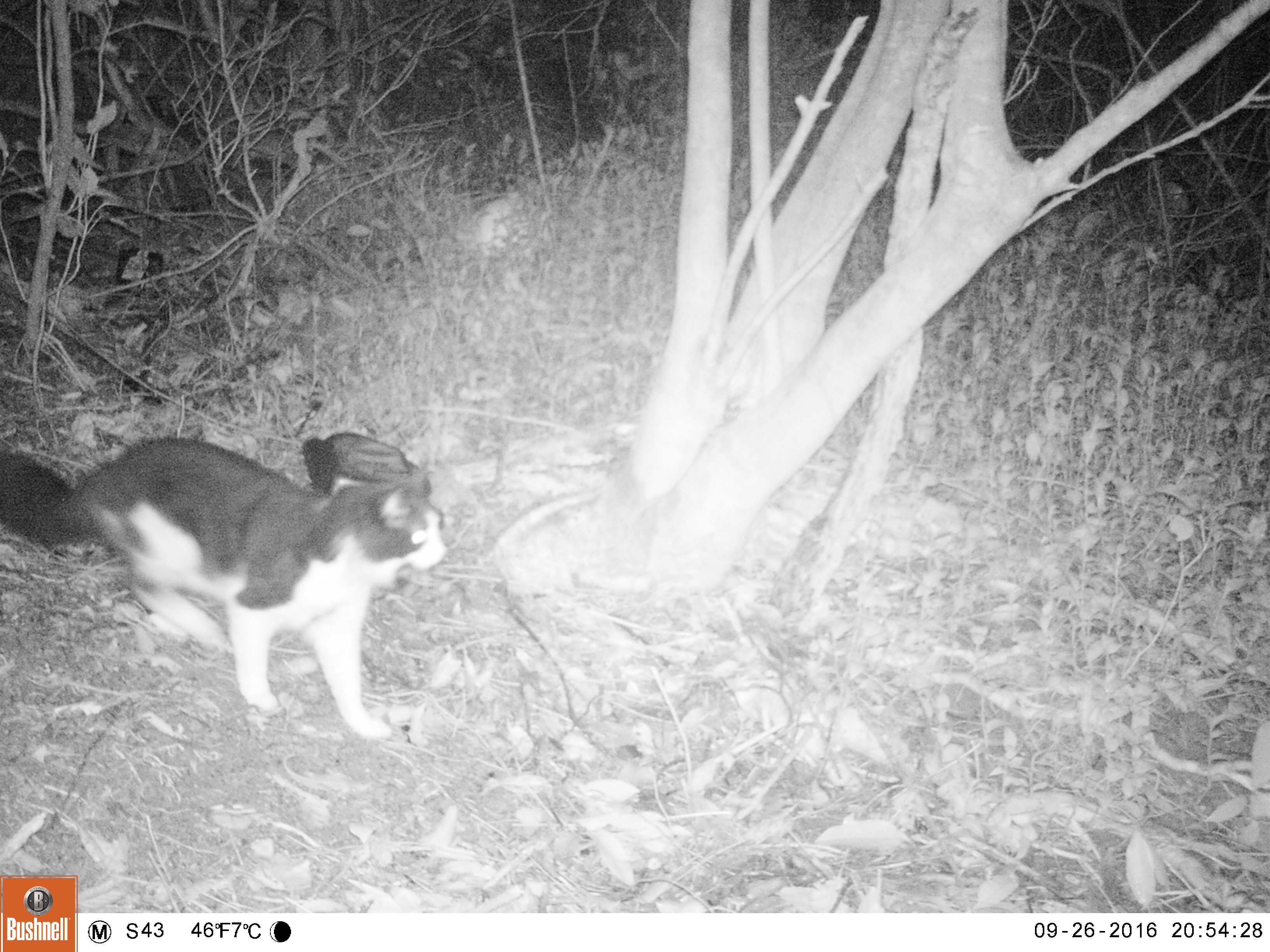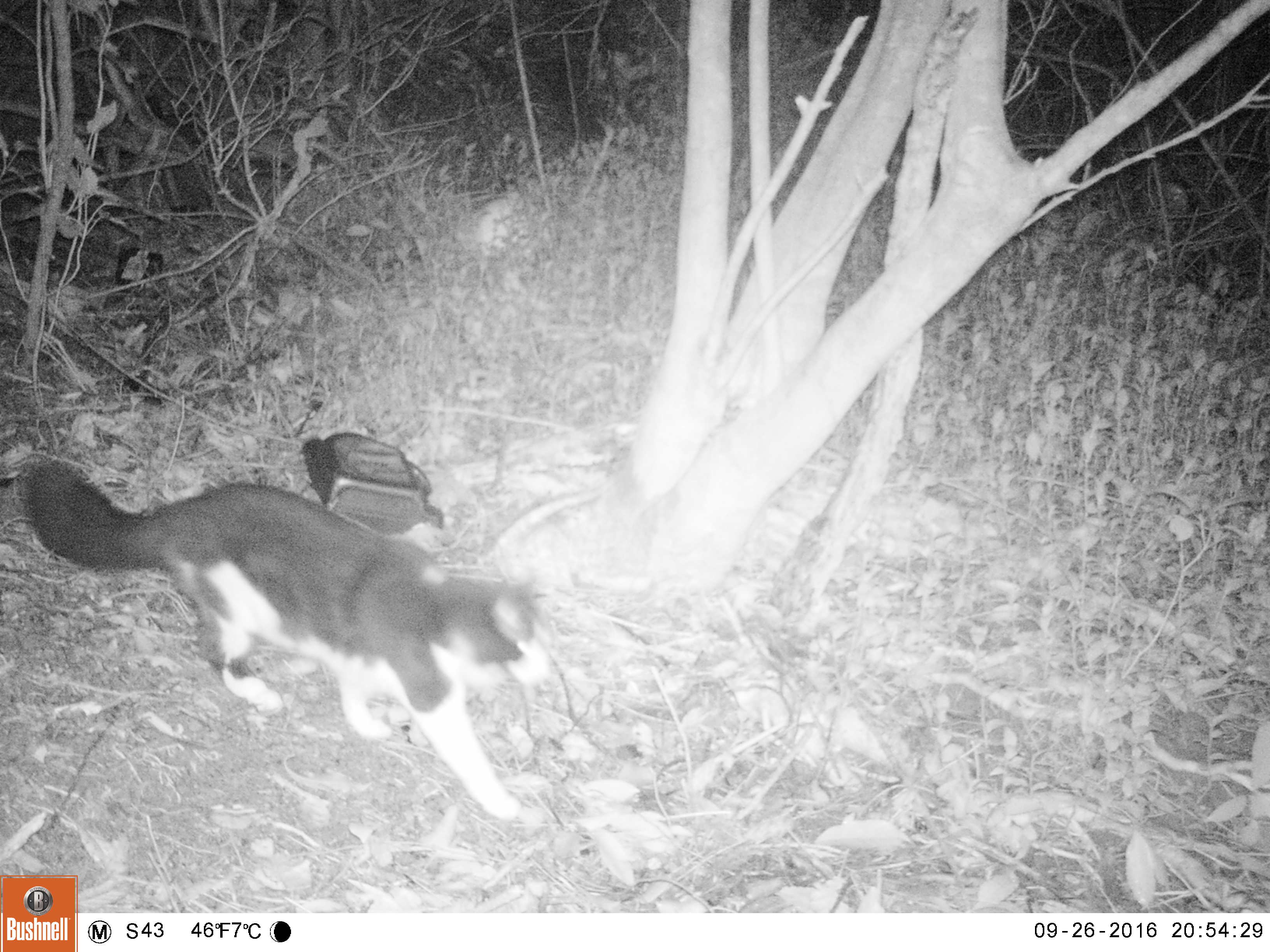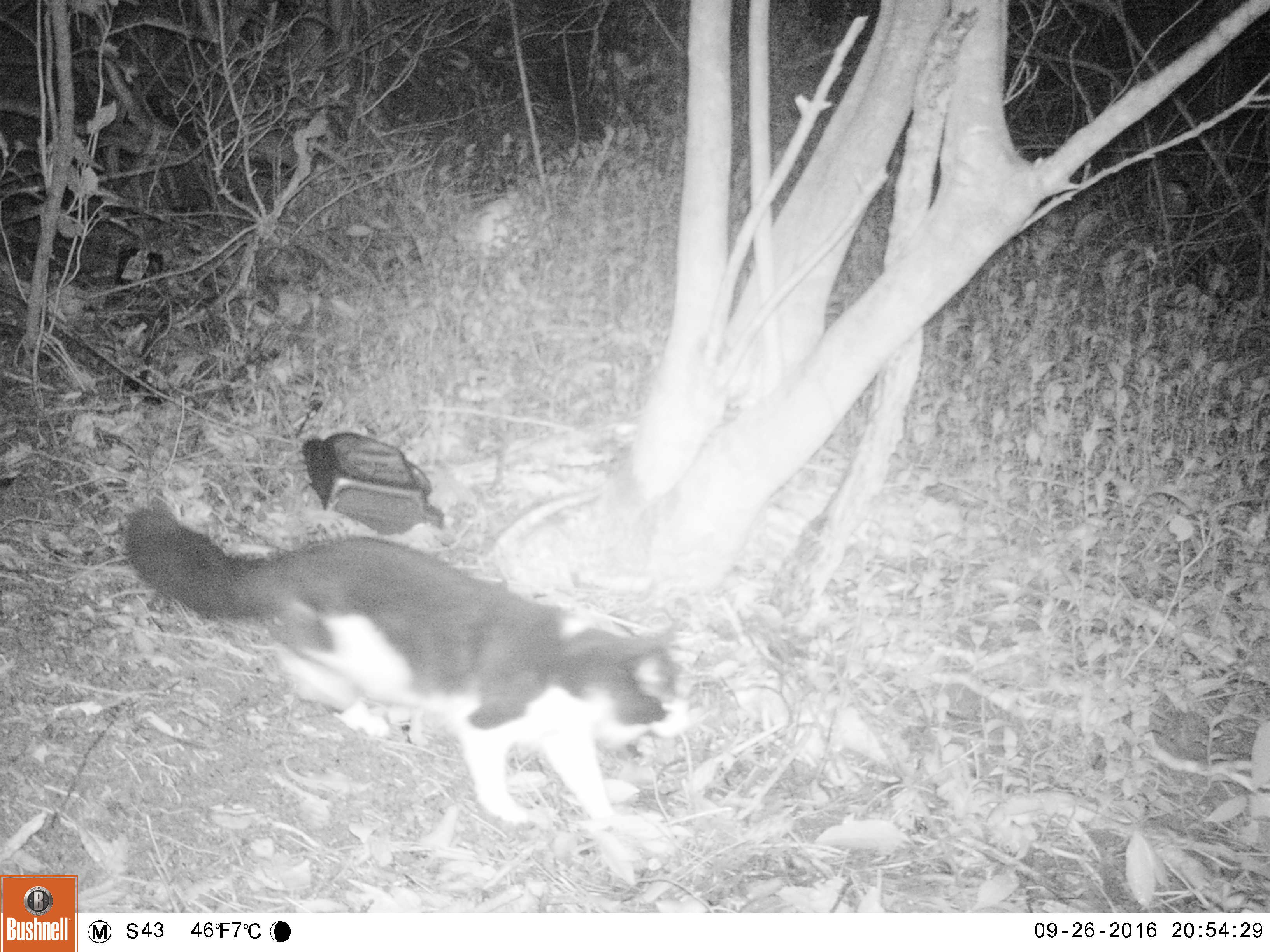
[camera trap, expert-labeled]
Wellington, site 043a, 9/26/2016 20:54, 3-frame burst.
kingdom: Animalia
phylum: Chordata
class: Mammalia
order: Carnivora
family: Felidae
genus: Felis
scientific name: Felis catus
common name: cat